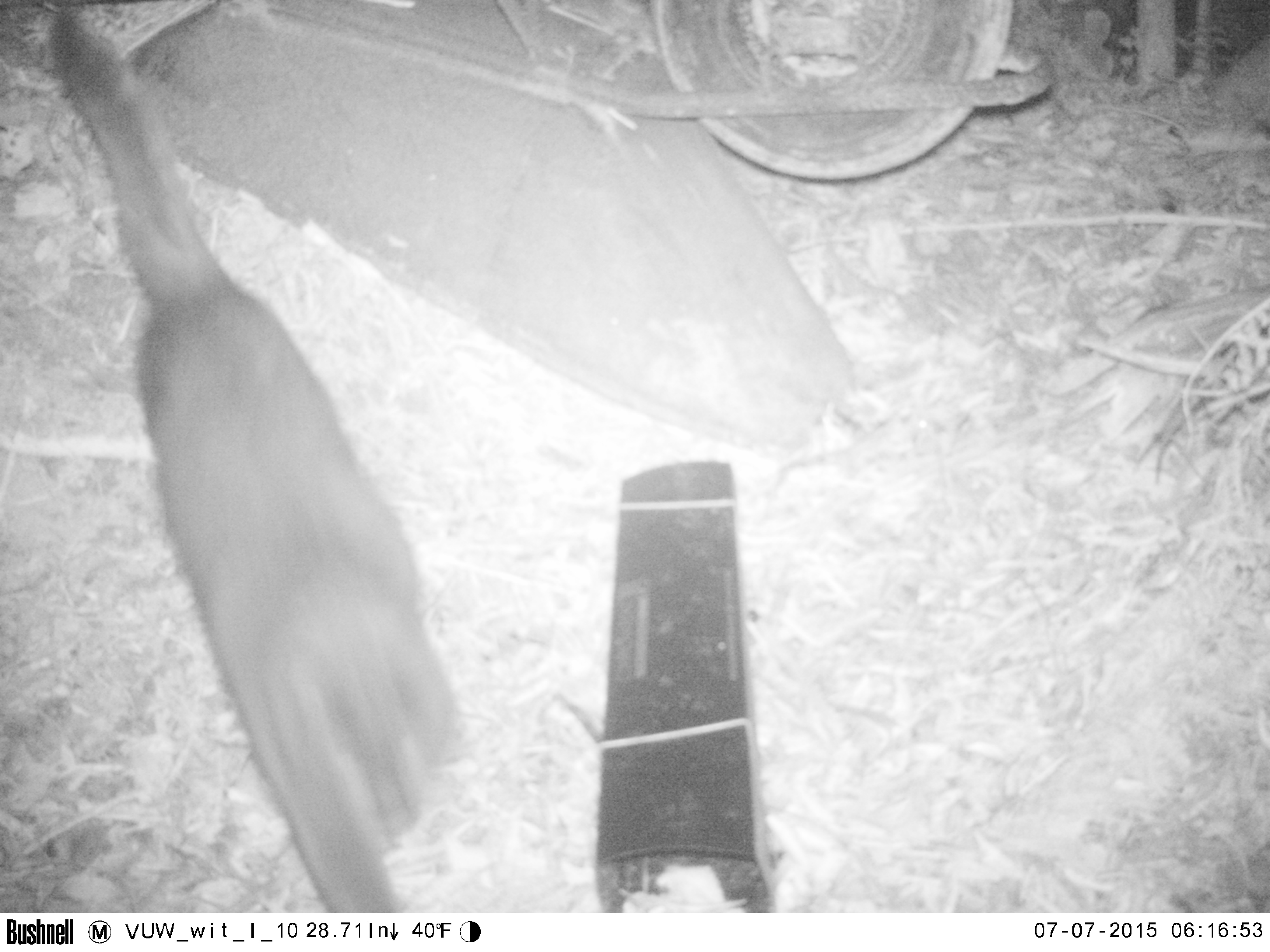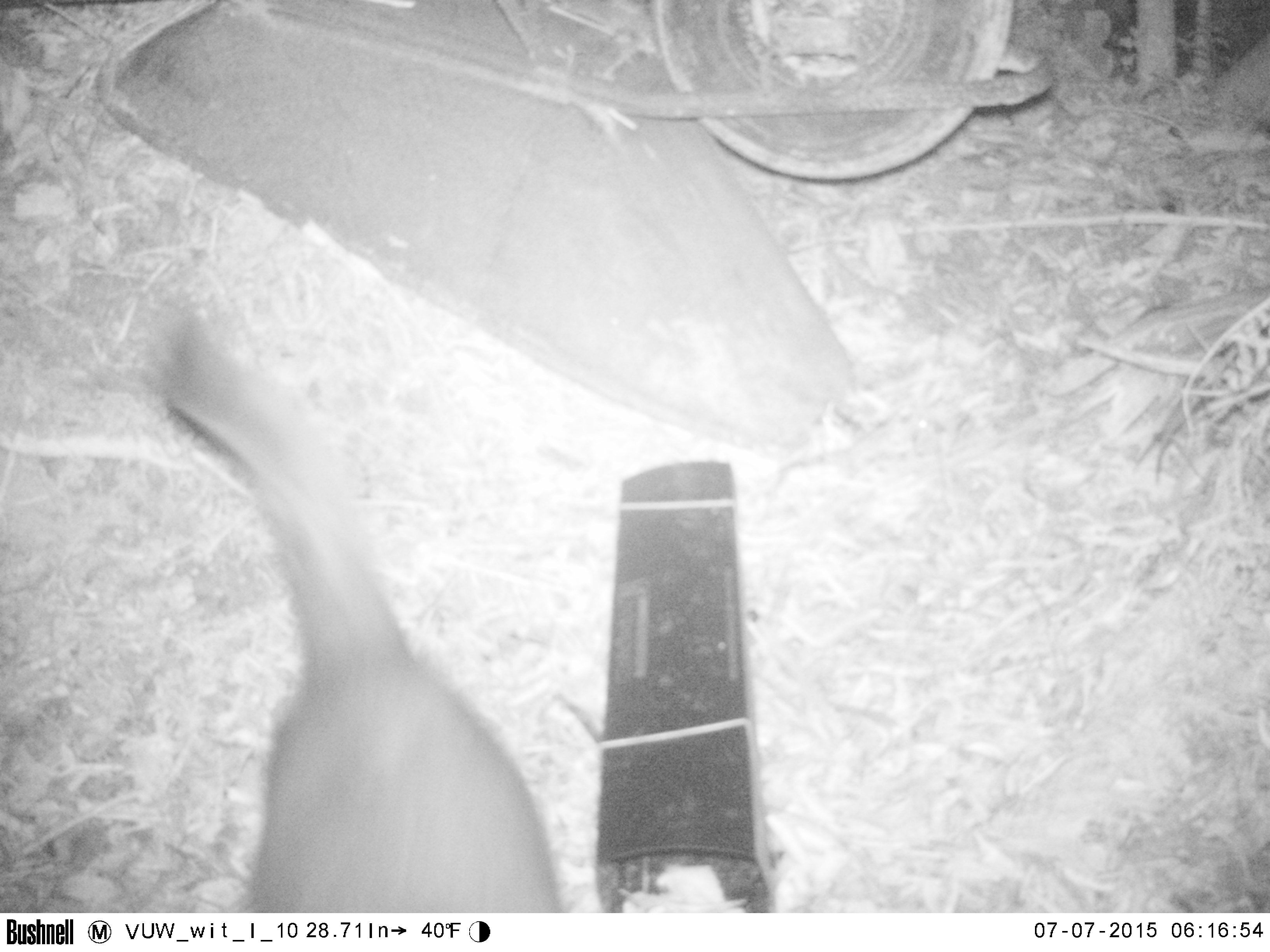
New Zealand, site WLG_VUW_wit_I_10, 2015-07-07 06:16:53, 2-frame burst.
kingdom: Animalia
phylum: Chordata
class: Mammalia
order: Carnivora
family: Felidae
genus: Felis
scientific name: Felis catus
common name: domestic cat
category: cat